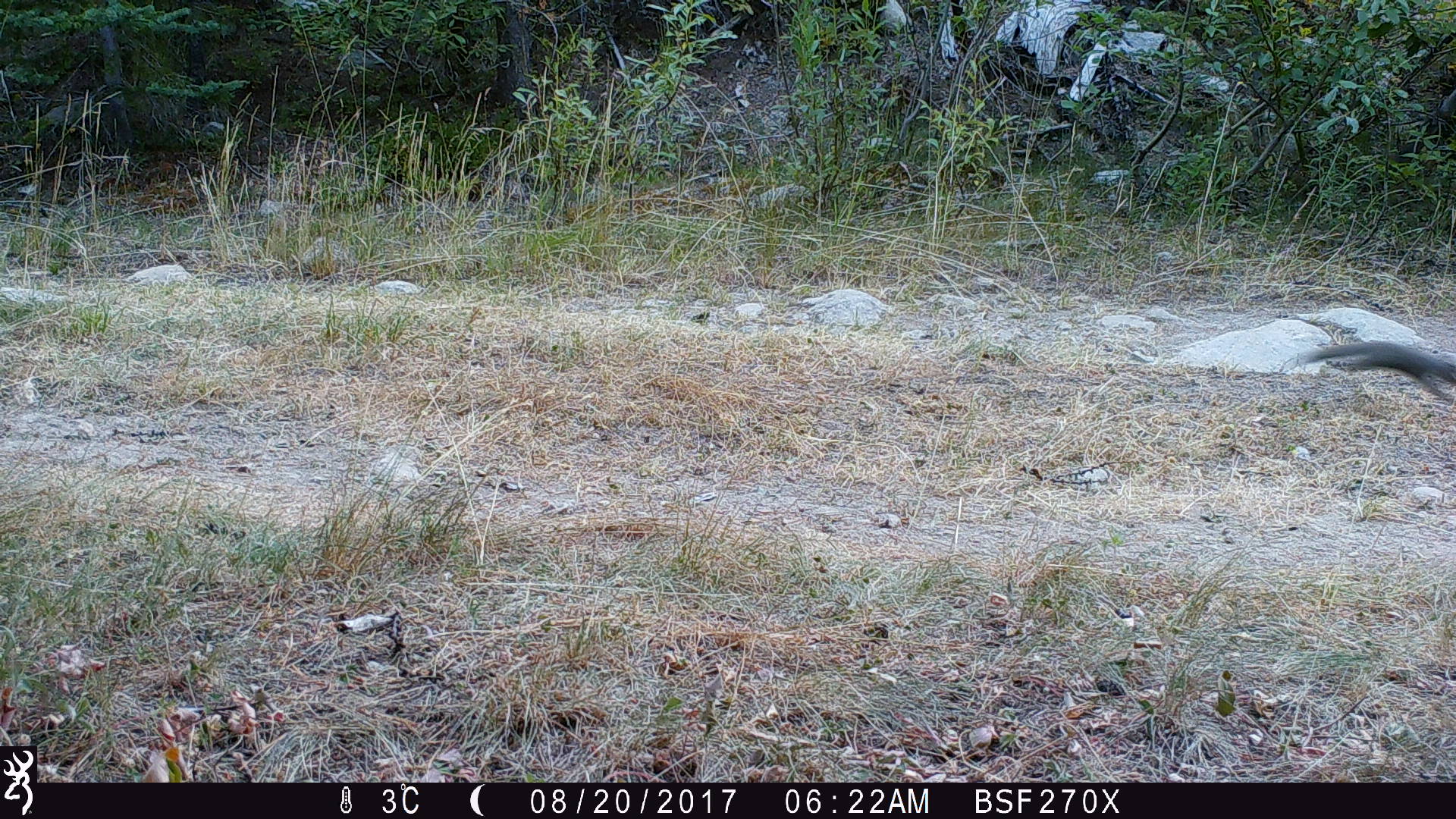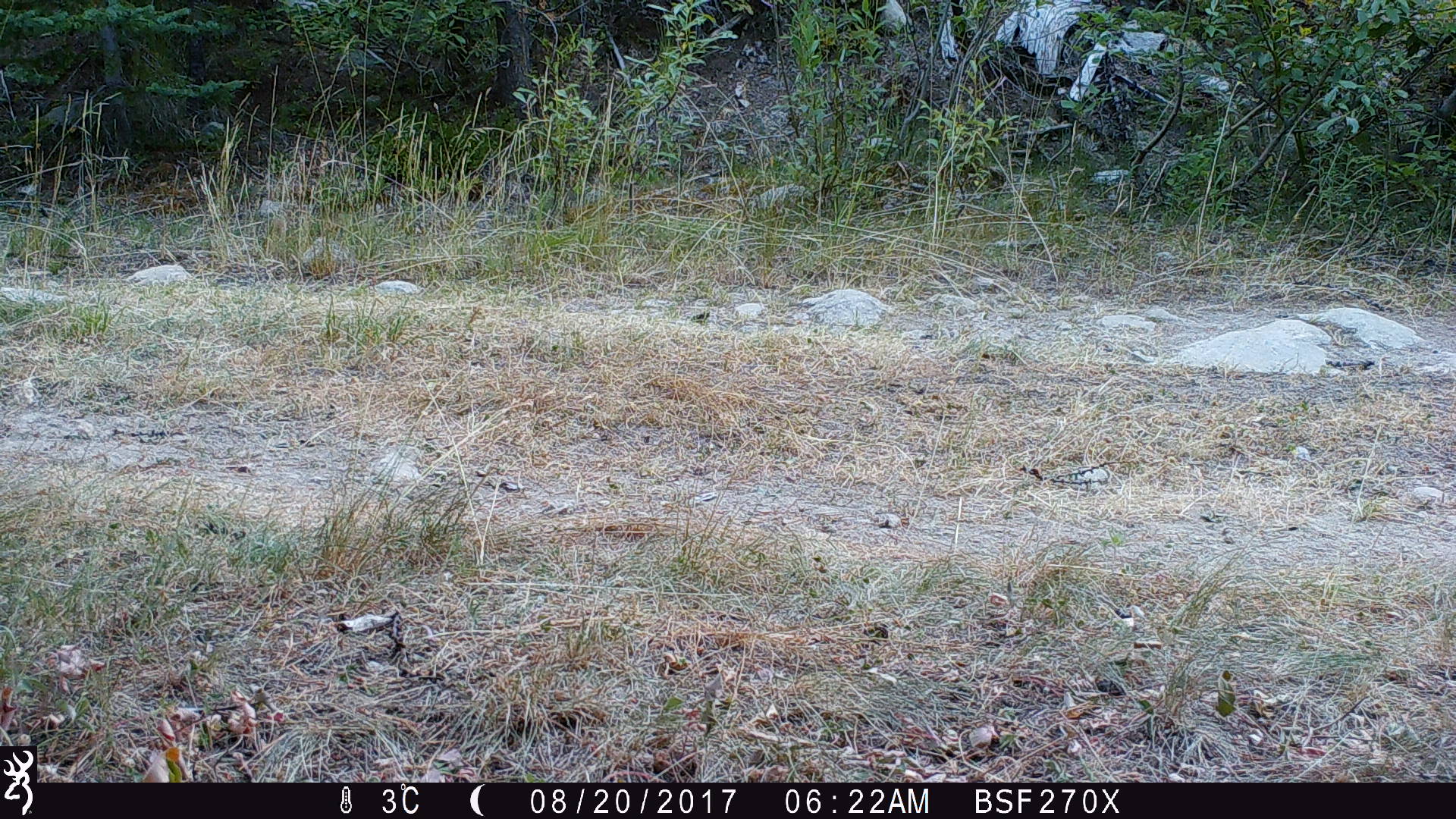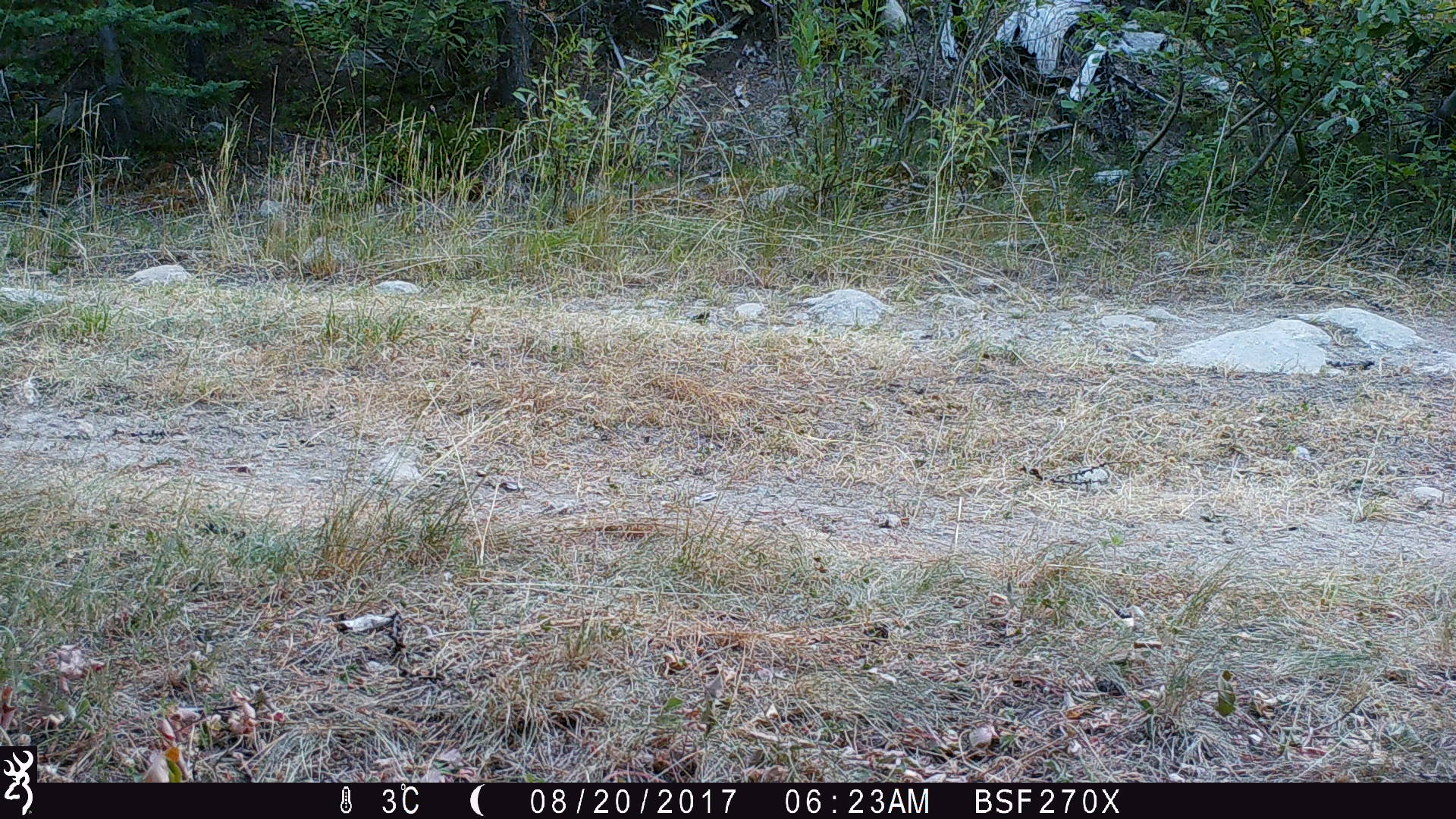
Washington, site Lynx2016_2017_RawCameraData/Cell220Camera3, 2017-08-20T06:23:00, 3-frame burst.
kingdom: Animalia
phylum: Chordata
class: Mammalia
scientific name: Mammalia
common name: small mammal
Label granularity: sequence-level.